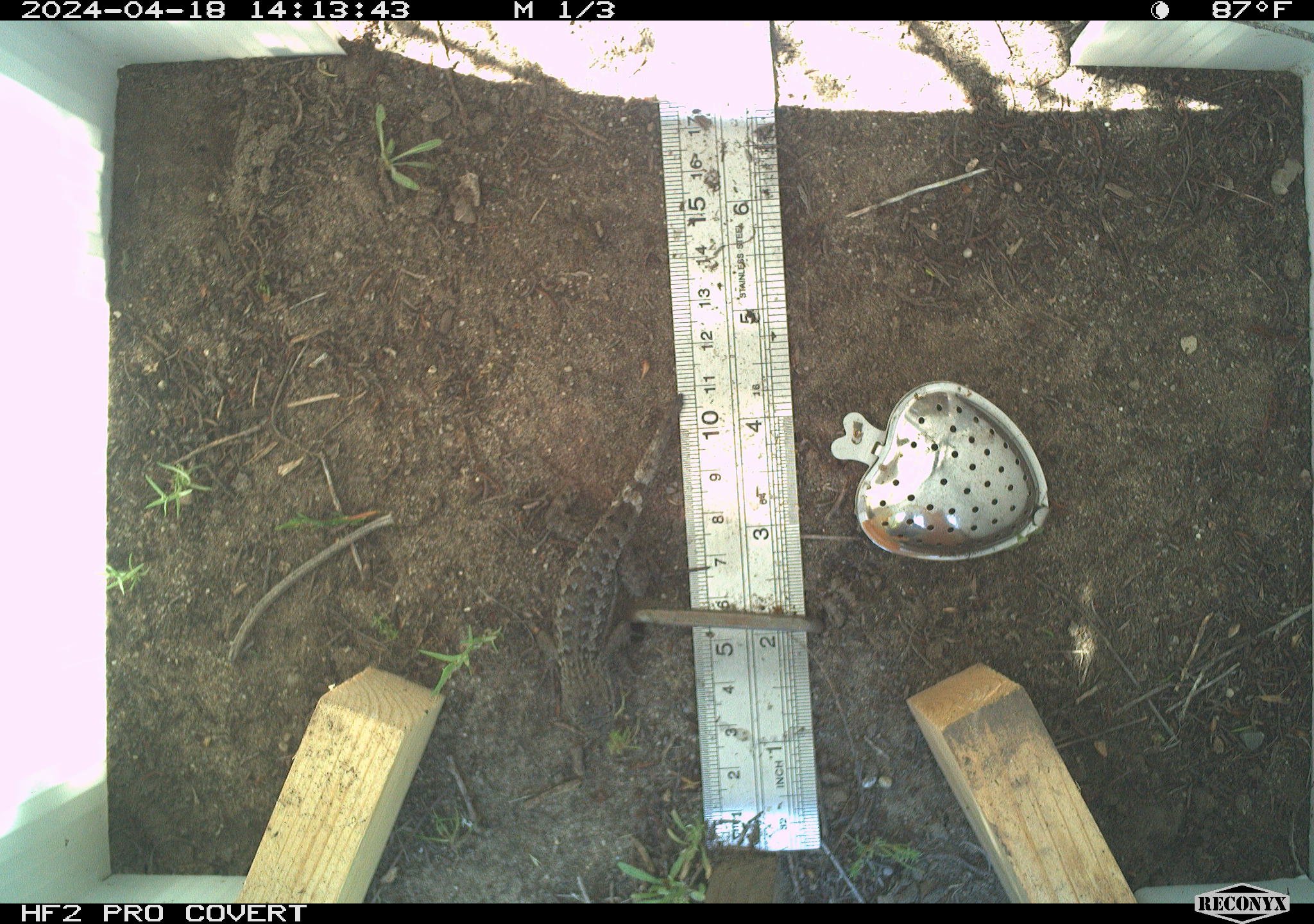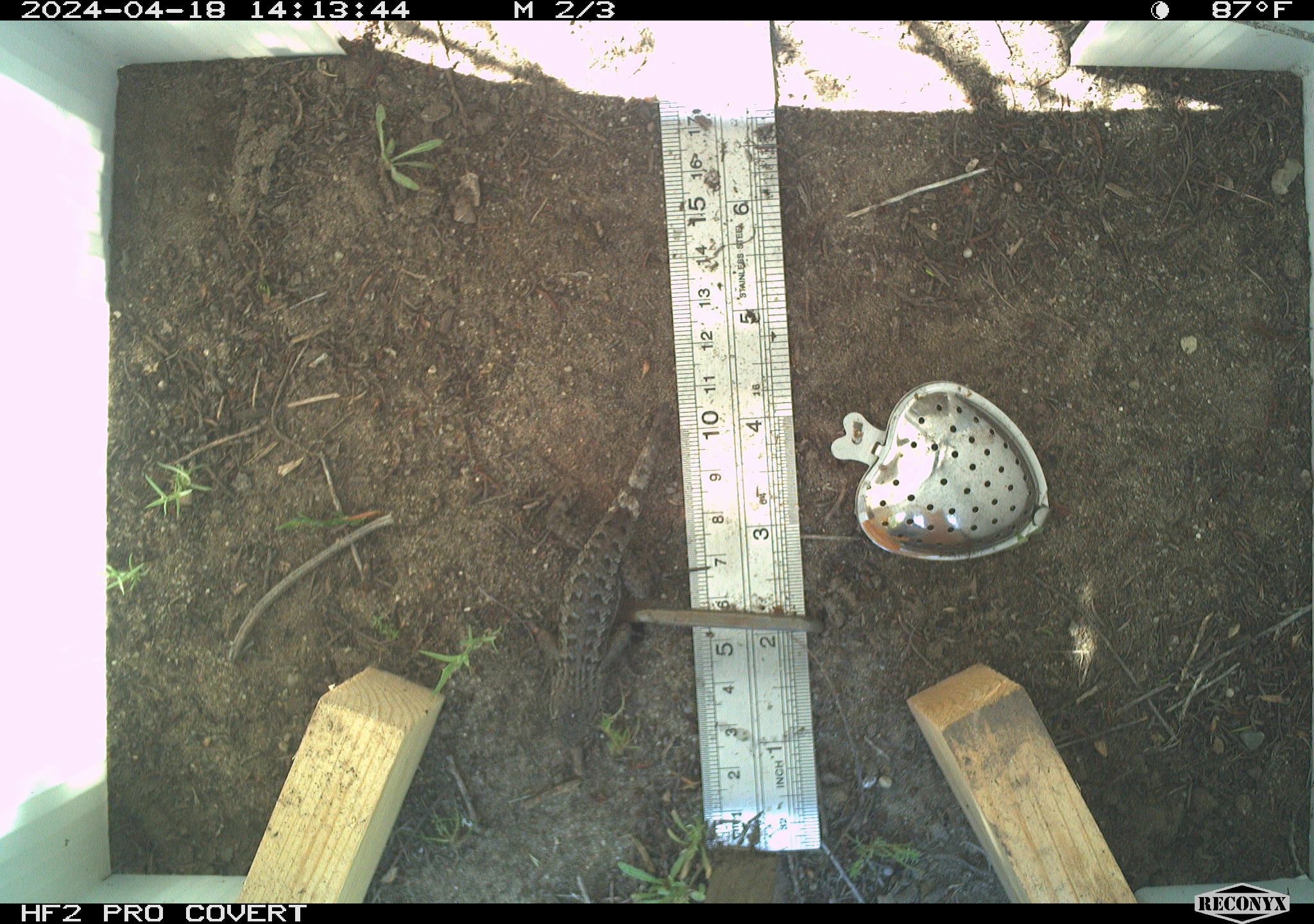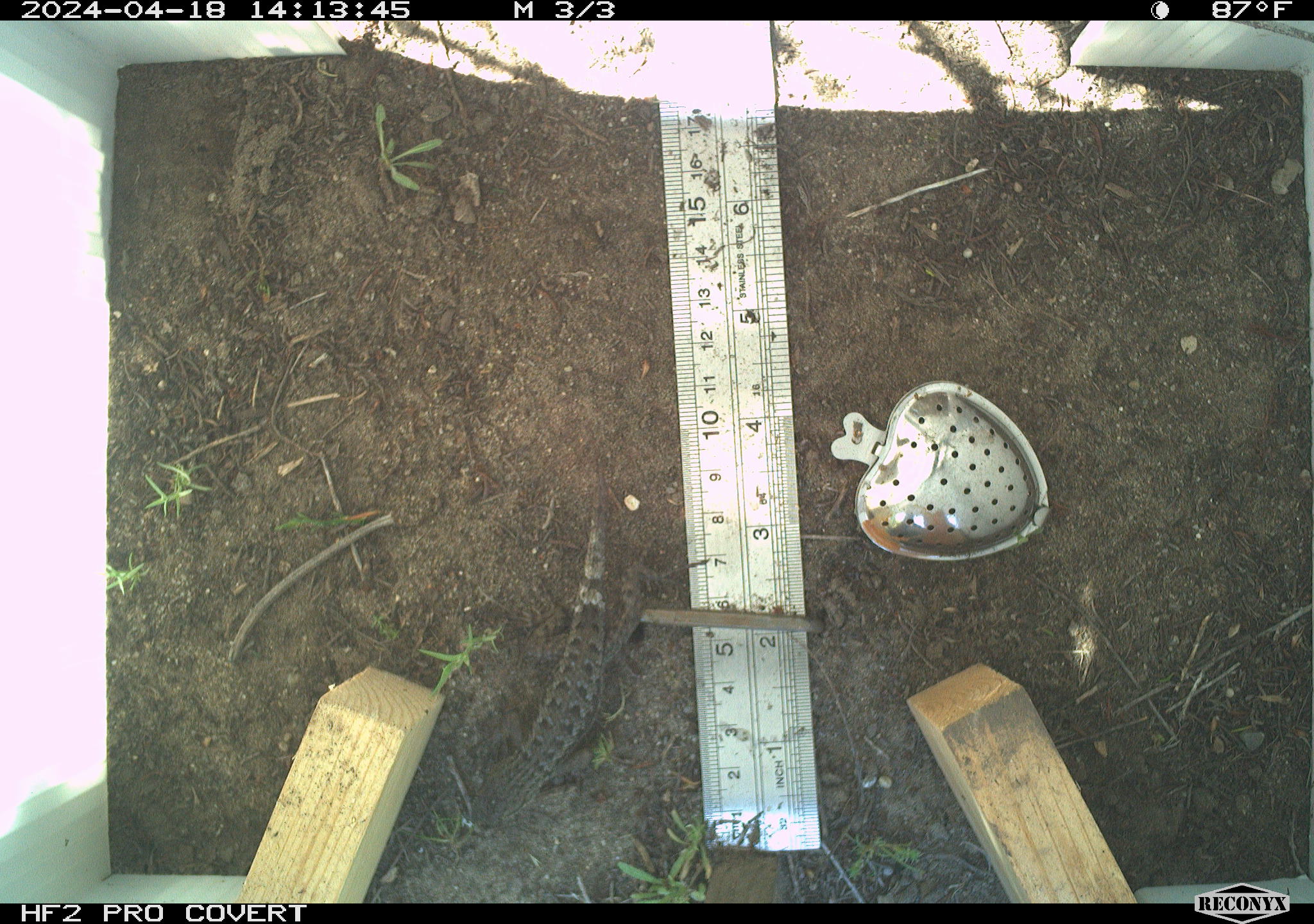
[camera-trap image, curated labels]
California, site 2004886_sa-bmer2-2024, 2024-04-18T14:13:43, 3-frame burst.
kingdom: Animalia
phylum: Chordata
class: Reptilia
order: Squamata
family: Phrynosomatidae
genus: Sceloporus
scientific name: Sceloporus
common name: spiny lizards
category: sceloporus species